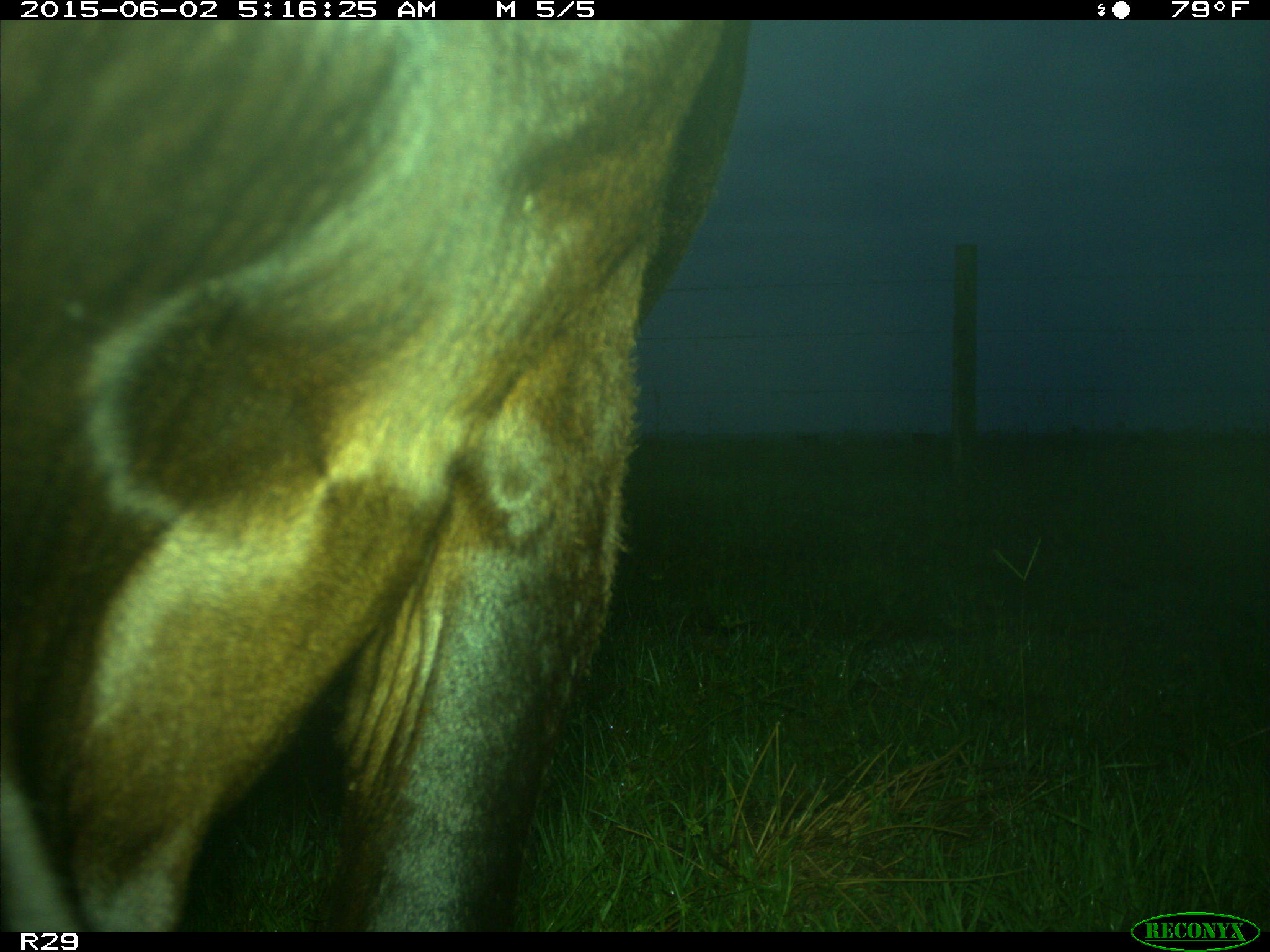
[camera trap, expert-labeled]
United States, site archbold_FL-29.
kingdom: Animalia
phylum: Chordata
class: Mammalia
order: Artiodactyla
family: Bovidae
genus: Bos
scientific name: Bos taurus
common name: domestic cow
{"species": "Bos taurus (domestic cow)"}